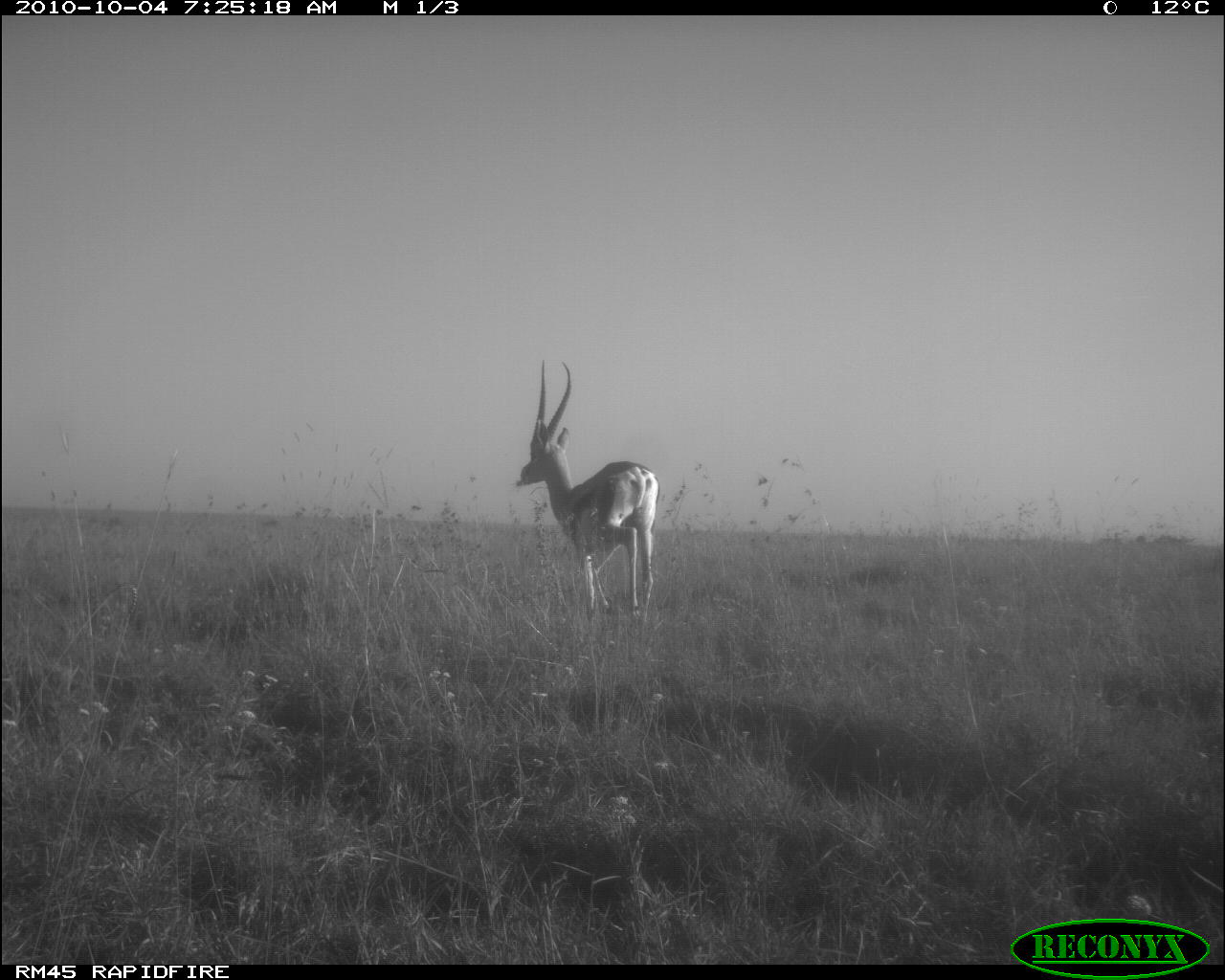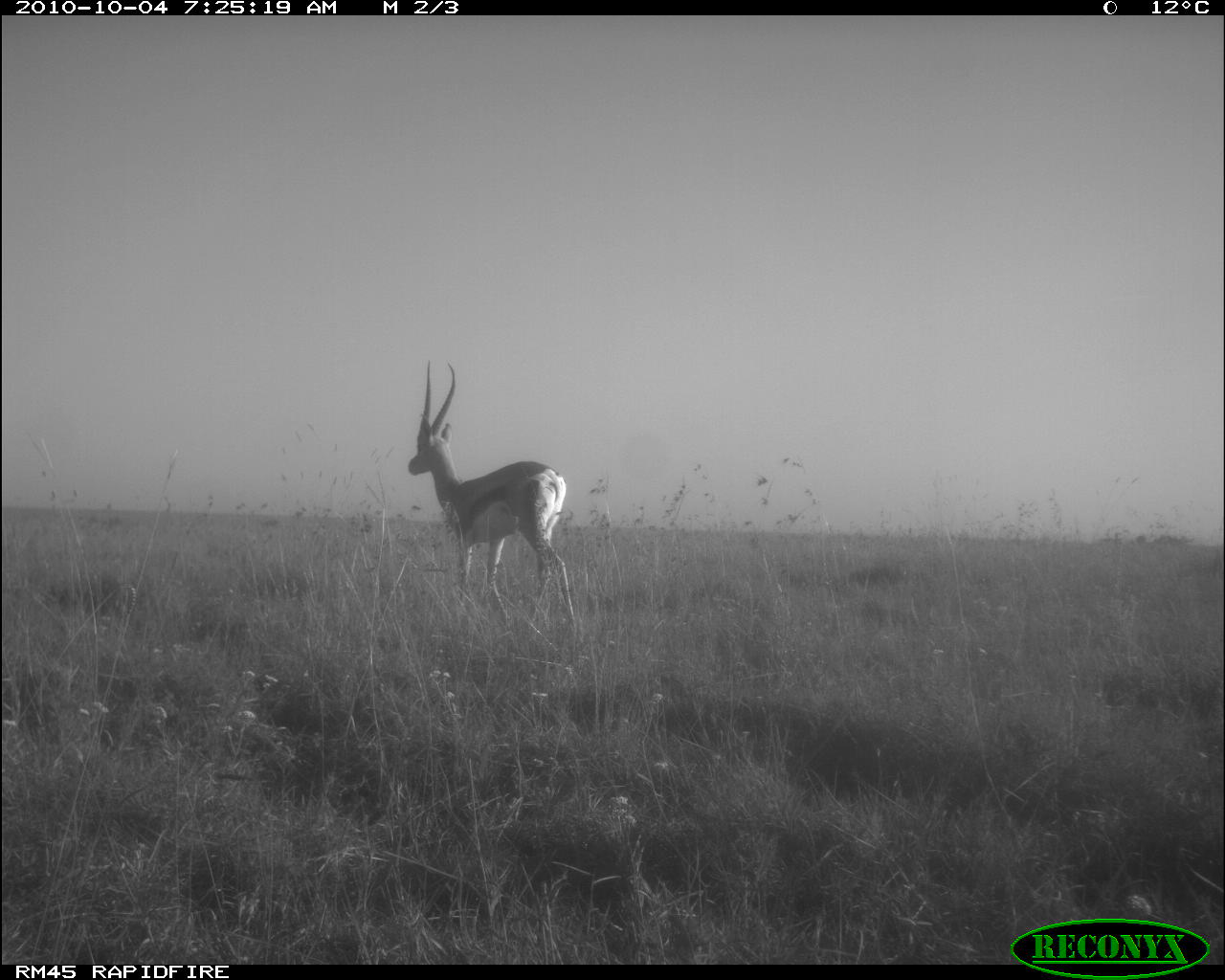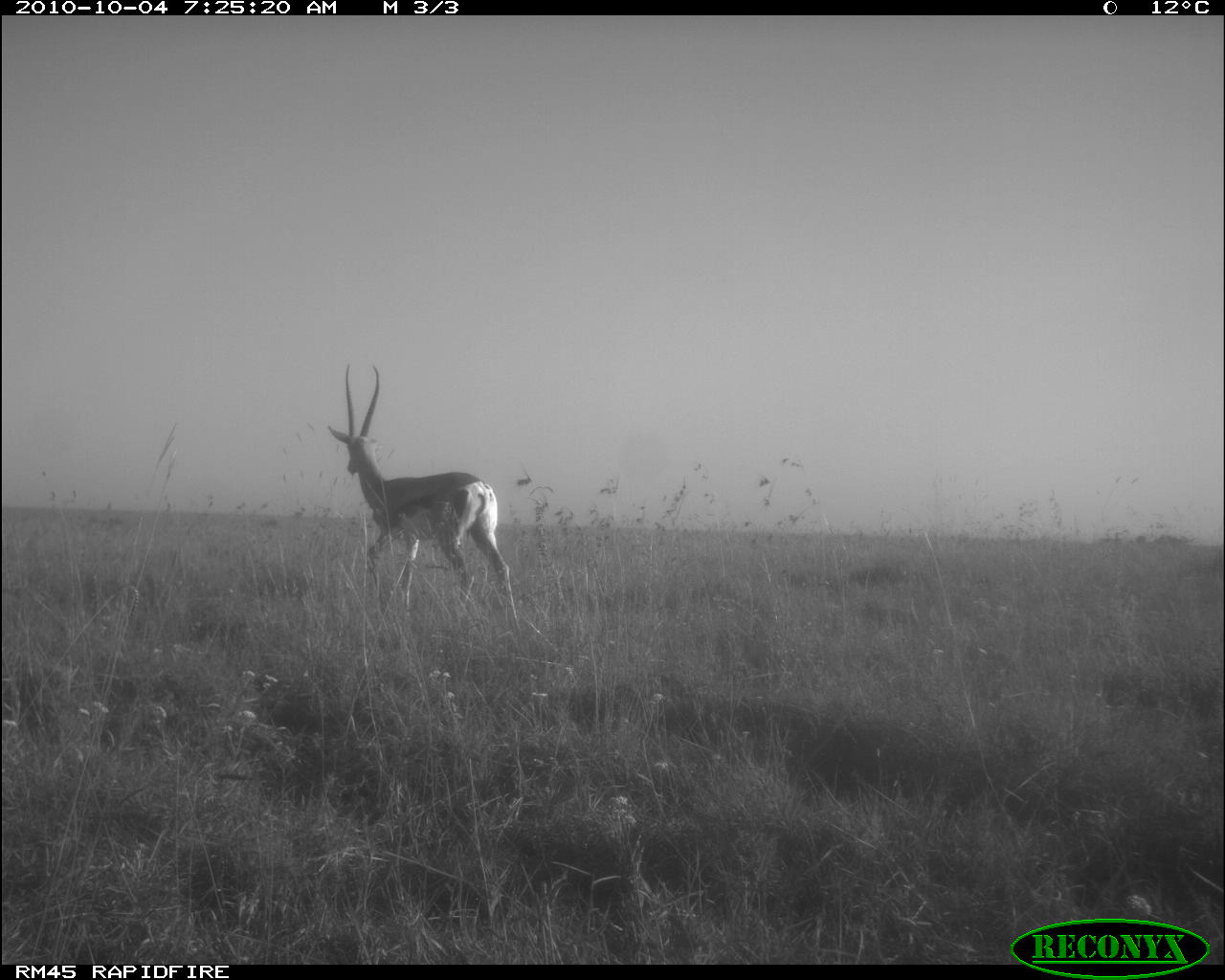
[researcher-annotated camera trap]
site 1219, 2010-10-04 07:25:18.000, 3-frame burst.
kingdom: Animalia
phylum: Chordata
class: Mammalia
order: Artiodactyla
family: Bovidae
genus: Nanger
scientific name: Nanger granti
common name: grant's gazelle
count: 1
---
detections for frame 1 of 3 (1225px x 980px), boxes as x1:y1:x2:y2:
nanger granti: 518:358:661:626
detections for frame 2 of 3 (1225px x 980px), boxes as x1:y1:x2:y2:
nanger granti: 405:358:581:634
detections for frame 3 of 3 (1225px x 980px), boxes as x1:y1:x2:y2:
nanger granti: 324:360:523:626